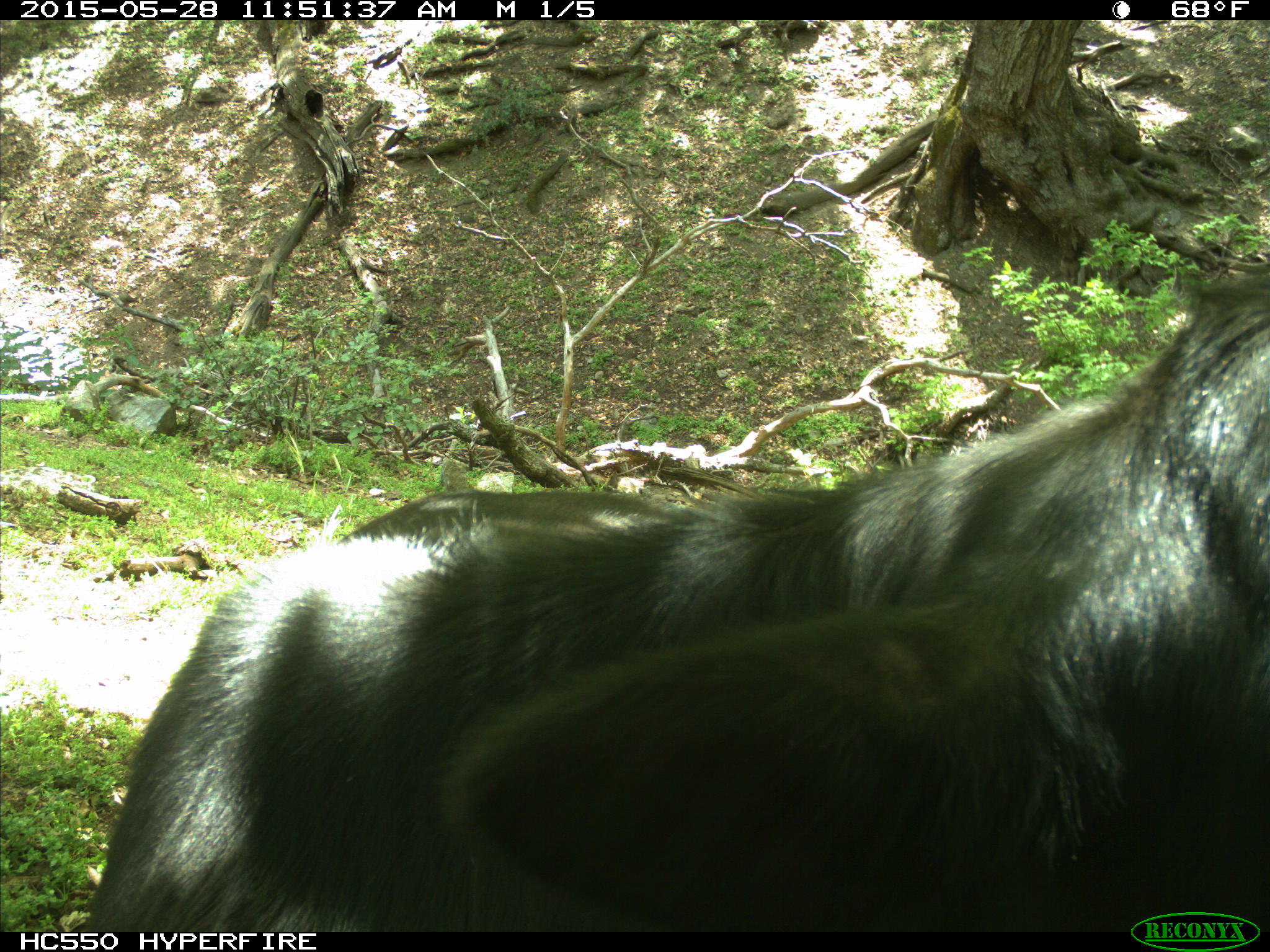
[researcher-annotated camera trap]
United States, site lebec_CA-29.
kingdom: Animalia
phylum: Chordata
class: Mammalia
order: Artiodactyla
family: Bovidae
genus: Bos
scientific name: Bos taurus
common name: domestic cow